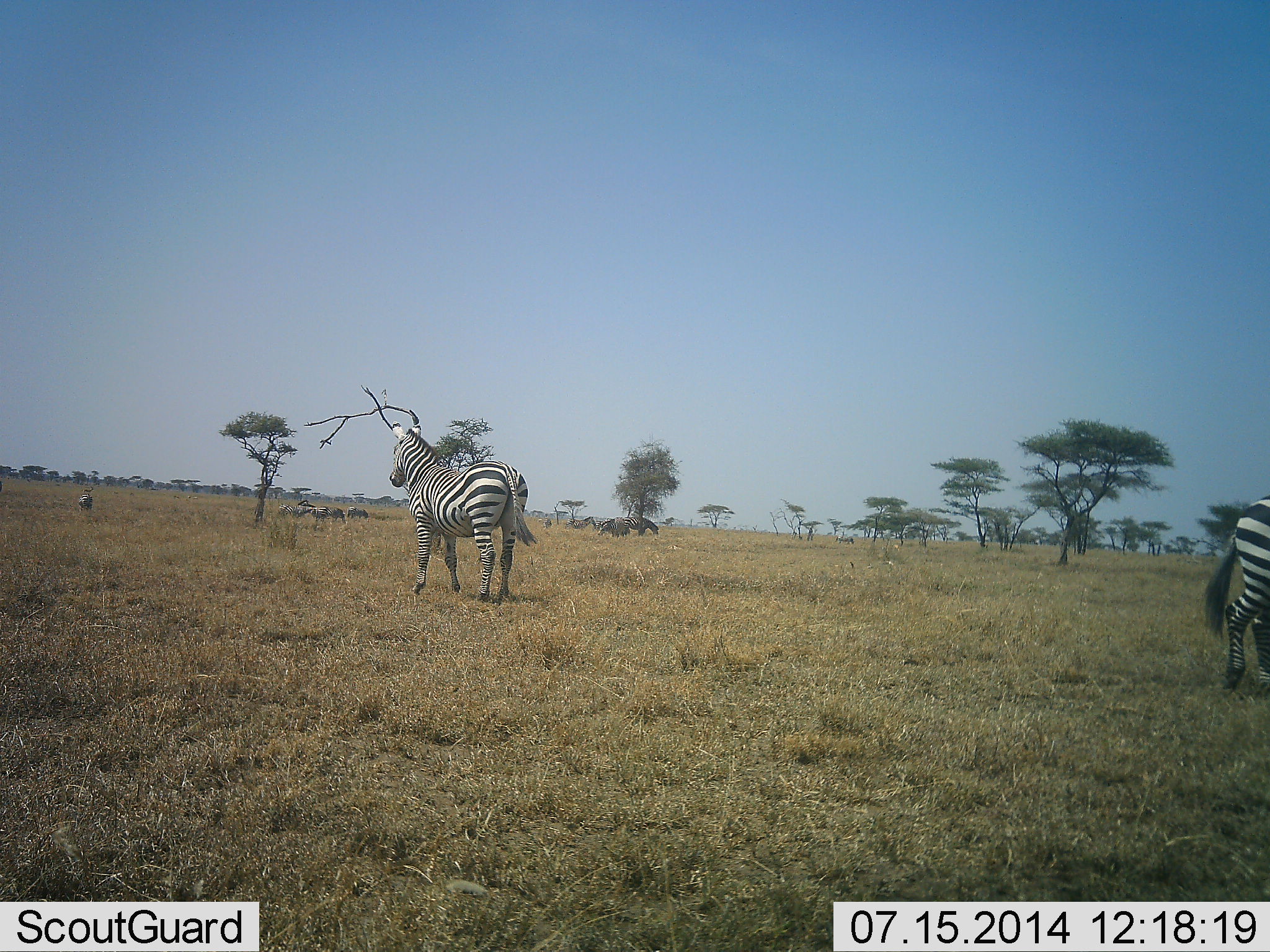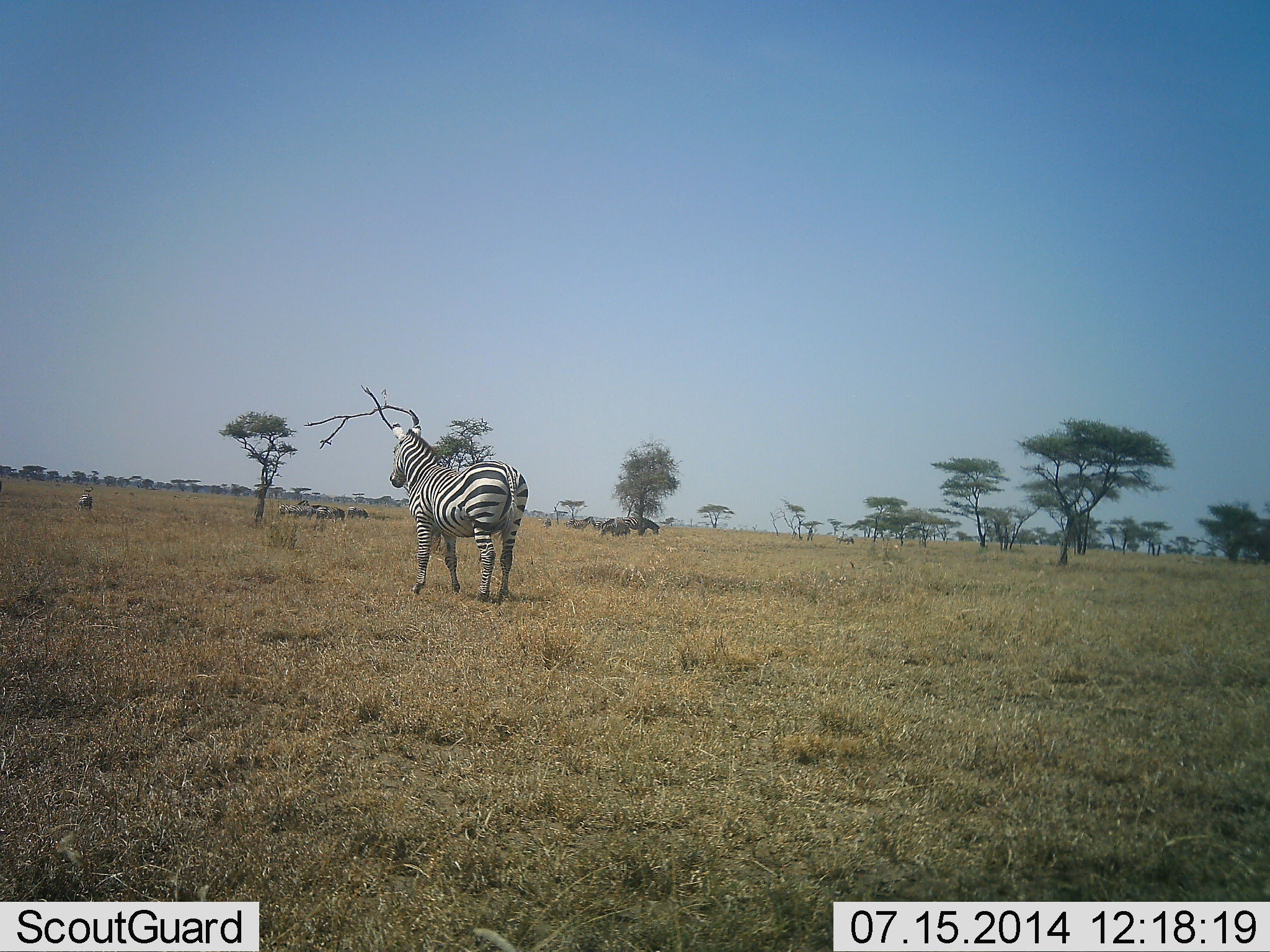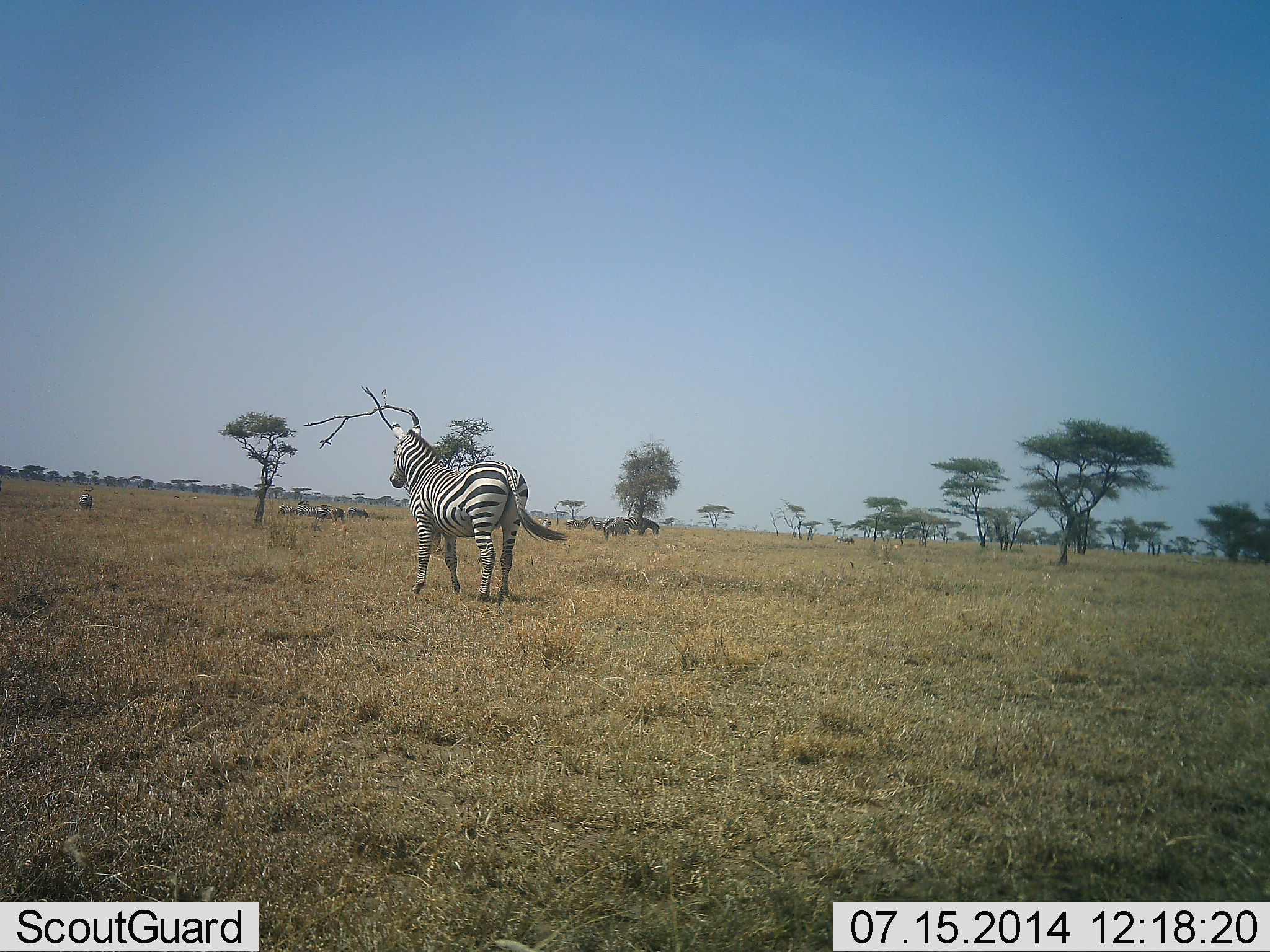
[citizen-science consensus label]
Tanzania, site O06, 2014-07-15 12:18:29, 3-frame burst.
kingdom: Animalia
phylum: Chordata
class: Mammalia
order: Perissodactyla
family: Equidae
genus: Equus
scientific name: Equus quagga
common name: plains zebra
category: zebra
Zebra (plains zebra) (Equus quagga), count 2. Behavior (volunteer vote fractions): standing 86%, resting 0%, moving 71%, interacting 7%. Young present (vote fraction): 0%. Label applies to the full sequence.